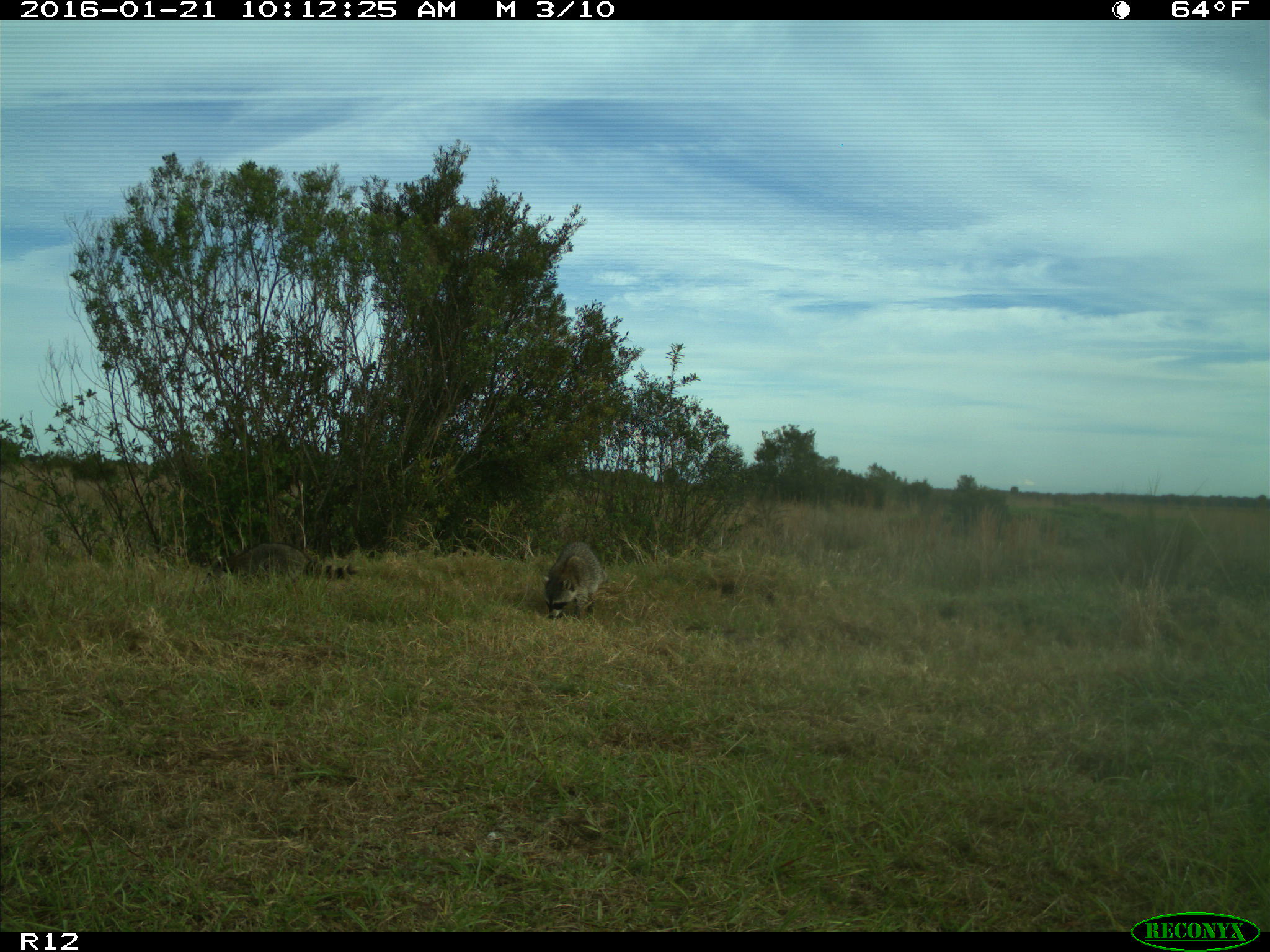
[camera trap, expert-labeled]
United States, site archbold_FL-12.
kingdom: Animalia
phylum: Chordata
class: Mammalia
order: Carnivora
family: Procyonidae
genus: Procyon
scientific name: Procyon lotor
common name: common raccoon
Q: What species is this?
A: Procyon lotor (common raccoon).